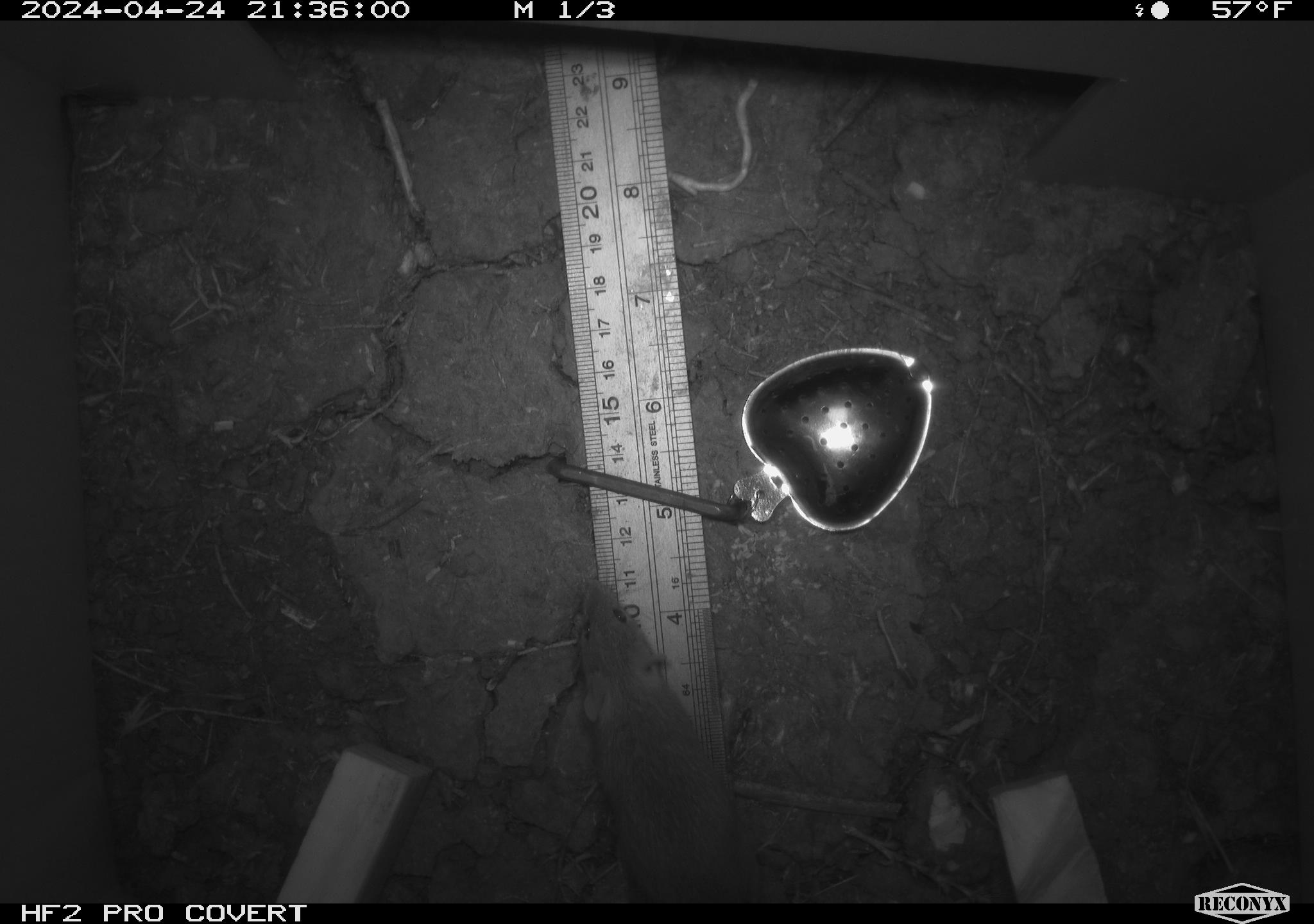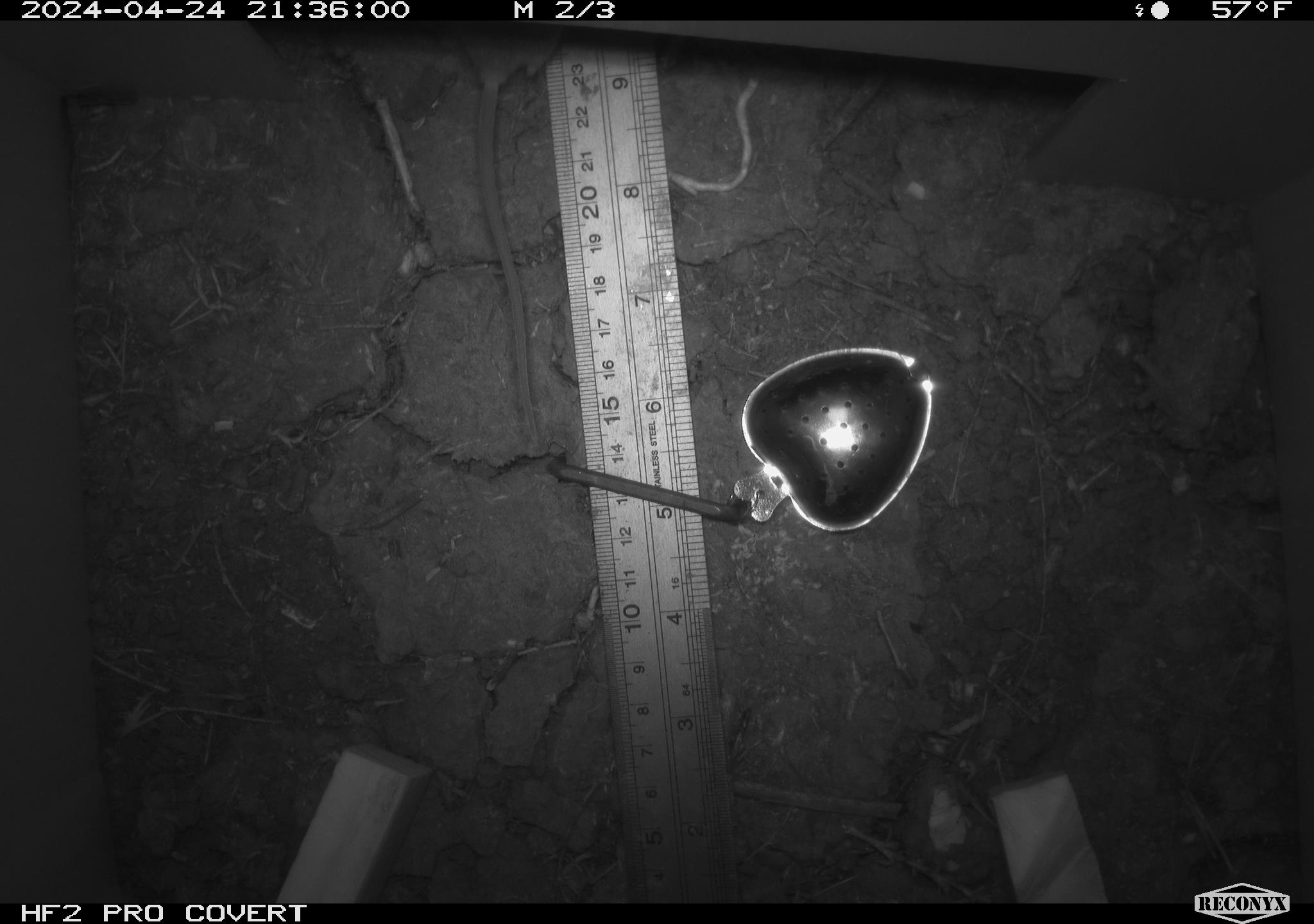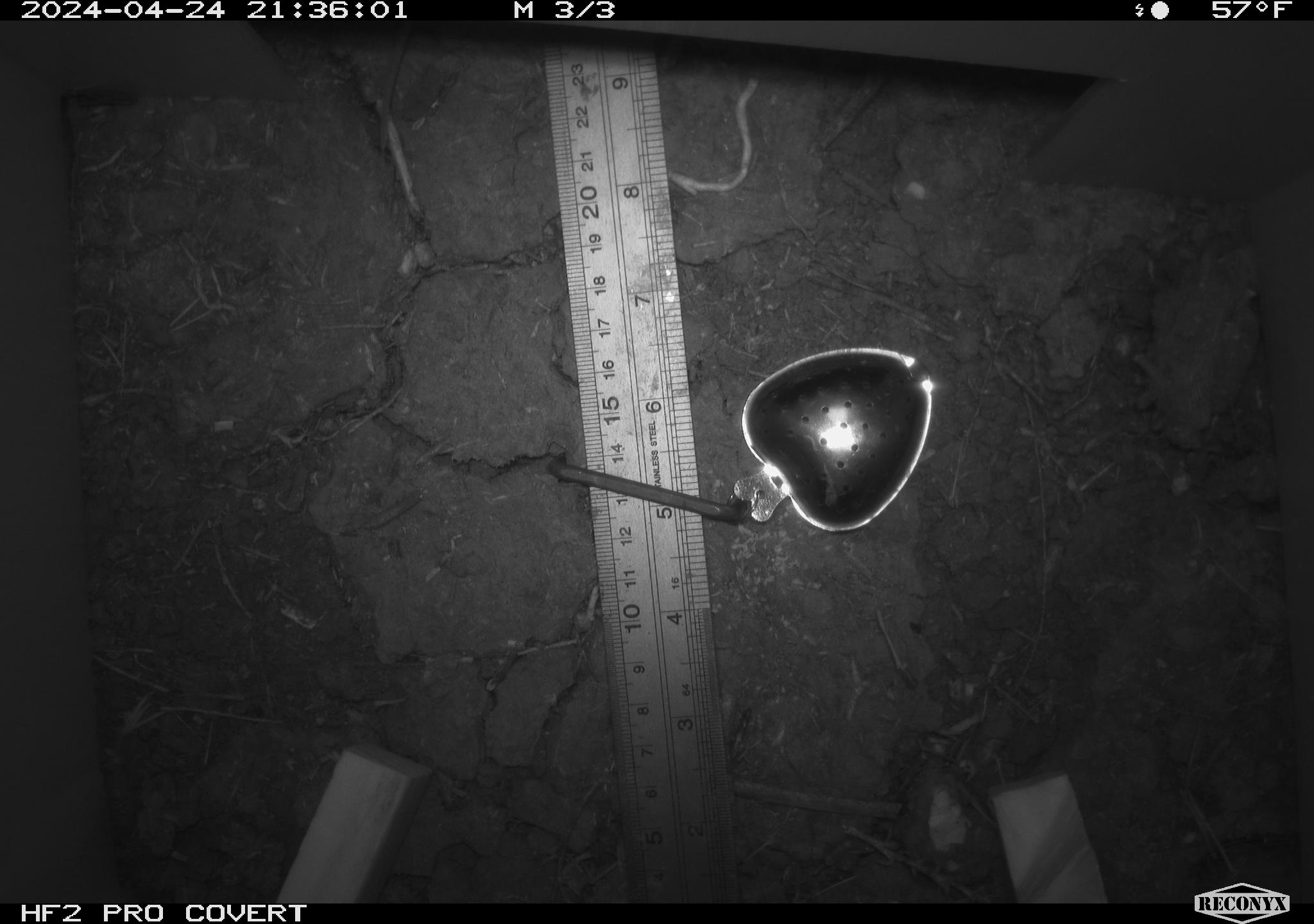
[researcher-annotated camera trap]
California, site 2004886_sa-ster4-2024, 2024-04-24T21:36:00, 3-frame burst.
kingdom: Animalia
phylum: Chordata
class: Mammalia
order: Rodentia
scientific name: Rodentia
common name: mouse species